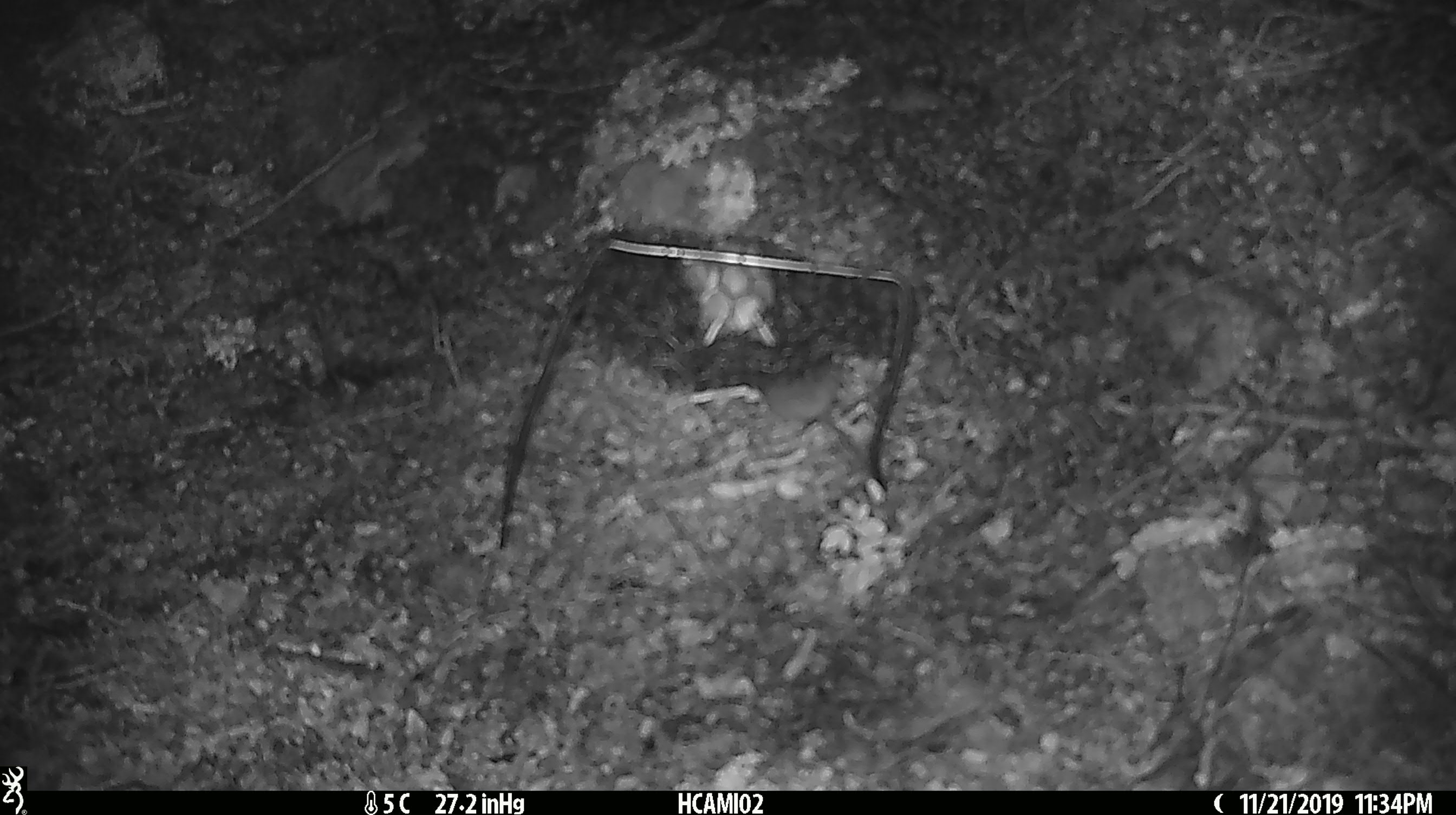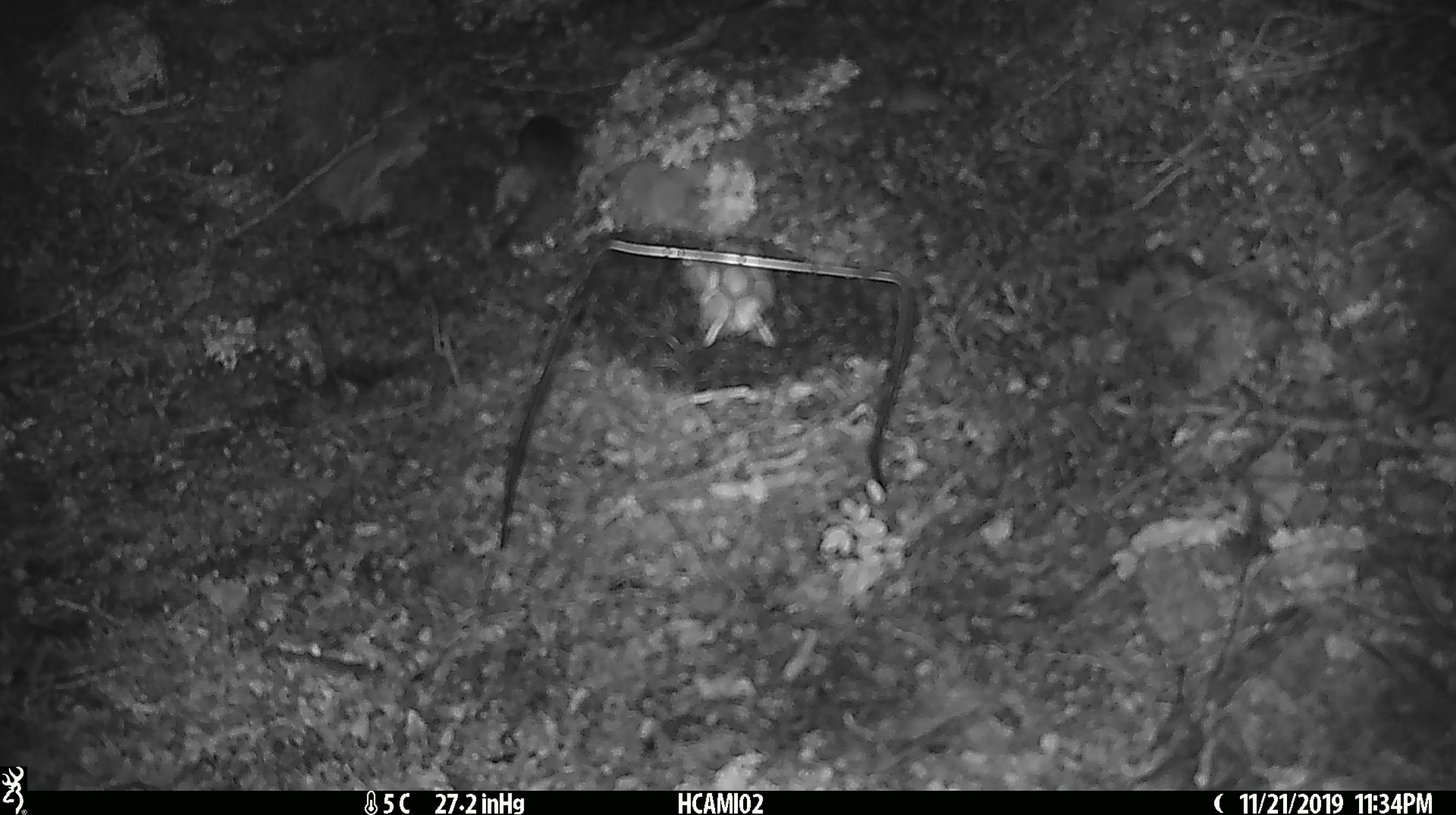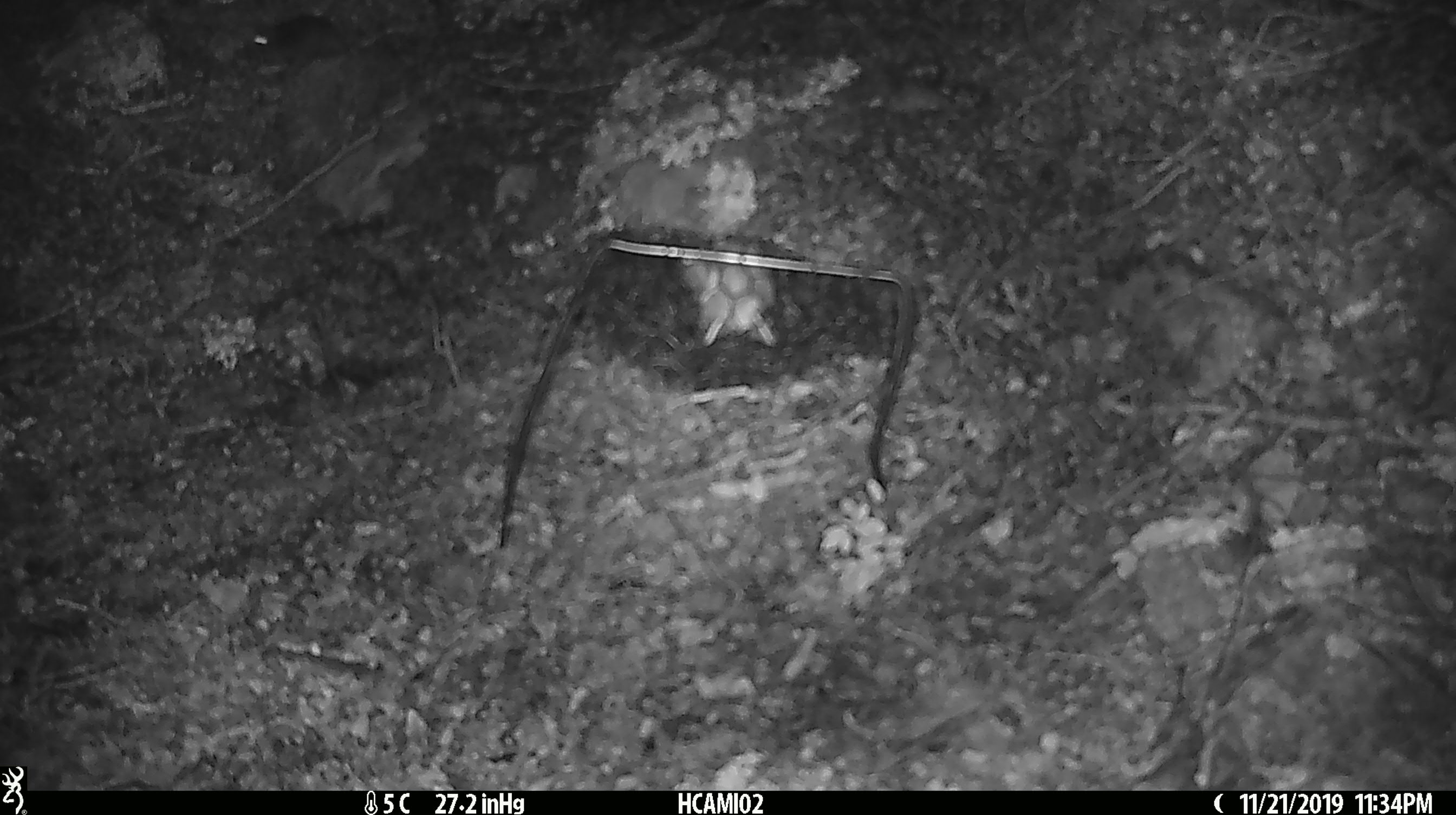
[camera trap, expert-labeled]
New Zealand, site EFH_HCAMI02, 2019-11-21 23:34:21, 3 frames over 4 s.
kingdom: Animalia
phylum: Chordata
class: Mammalia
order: Rodentia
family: Muridae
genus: Mus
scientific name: Mus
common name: mouse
Mouse (Mus).